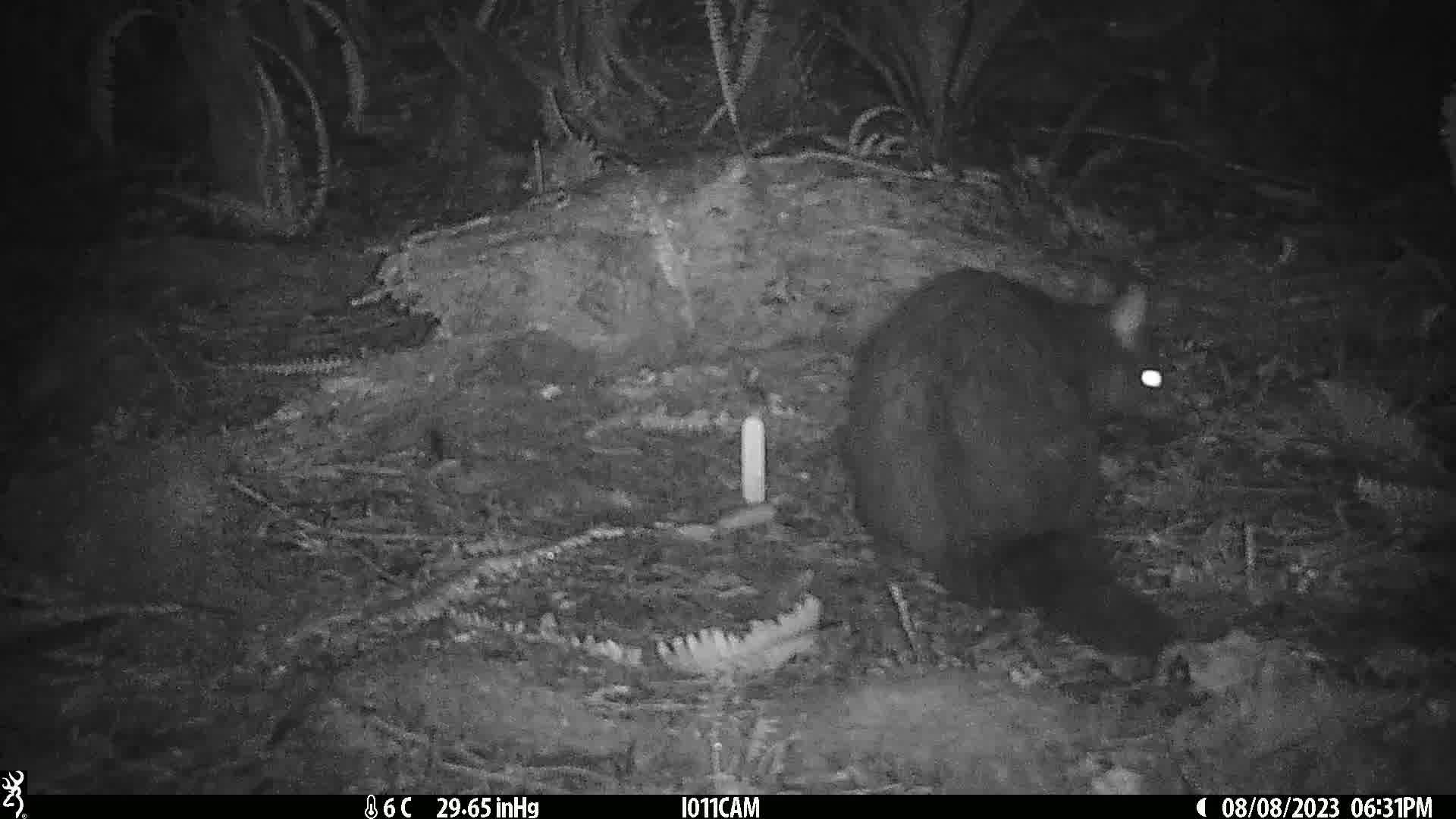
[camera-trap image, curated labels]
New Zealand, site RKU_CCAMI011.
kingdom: Animalia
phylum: Chordata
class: Mammalia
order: Diprotodontia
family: Phalangeridae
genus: Trichosurus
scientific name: Trichosurus vulpecula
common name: common brushtail possum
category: possum